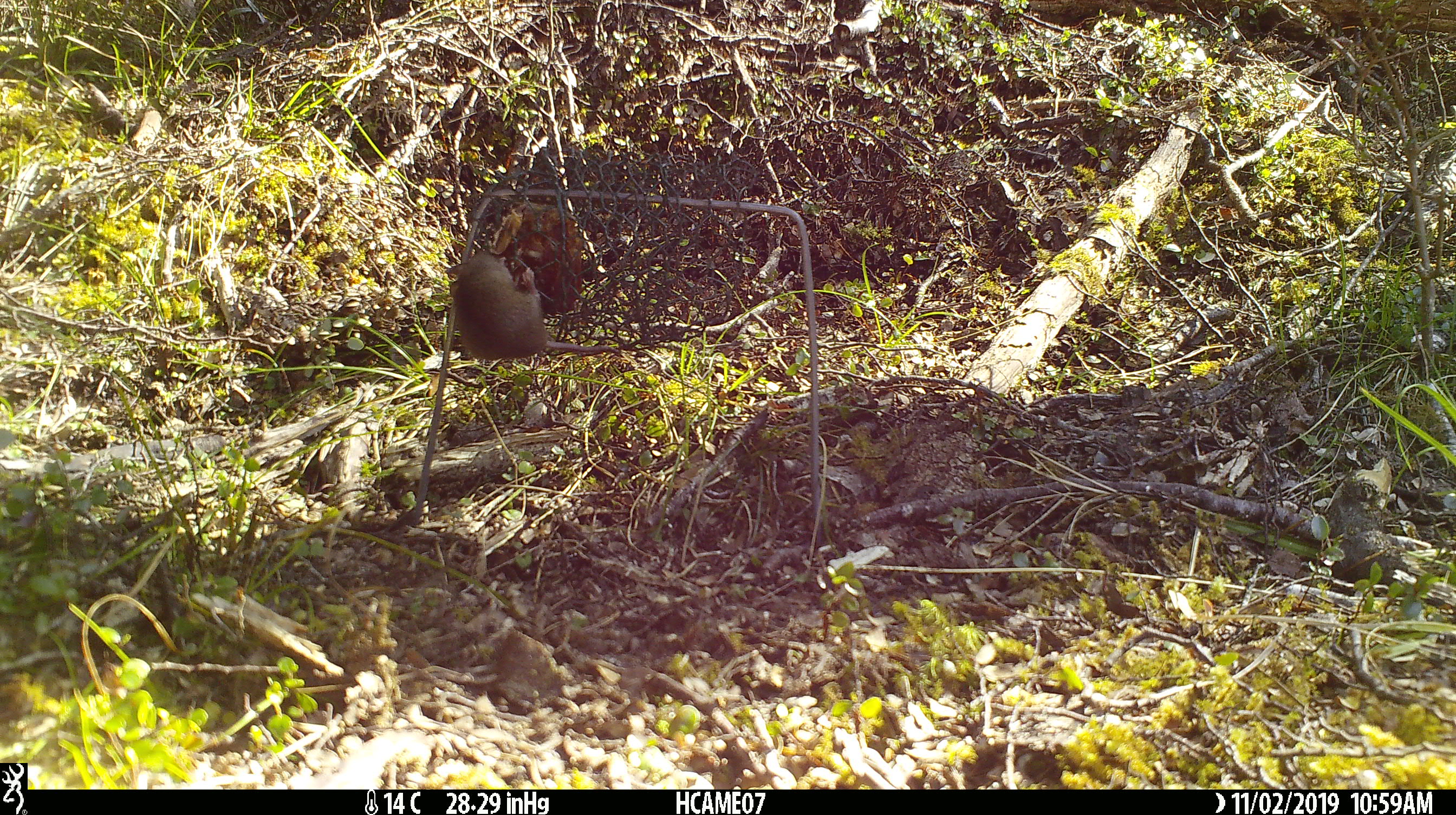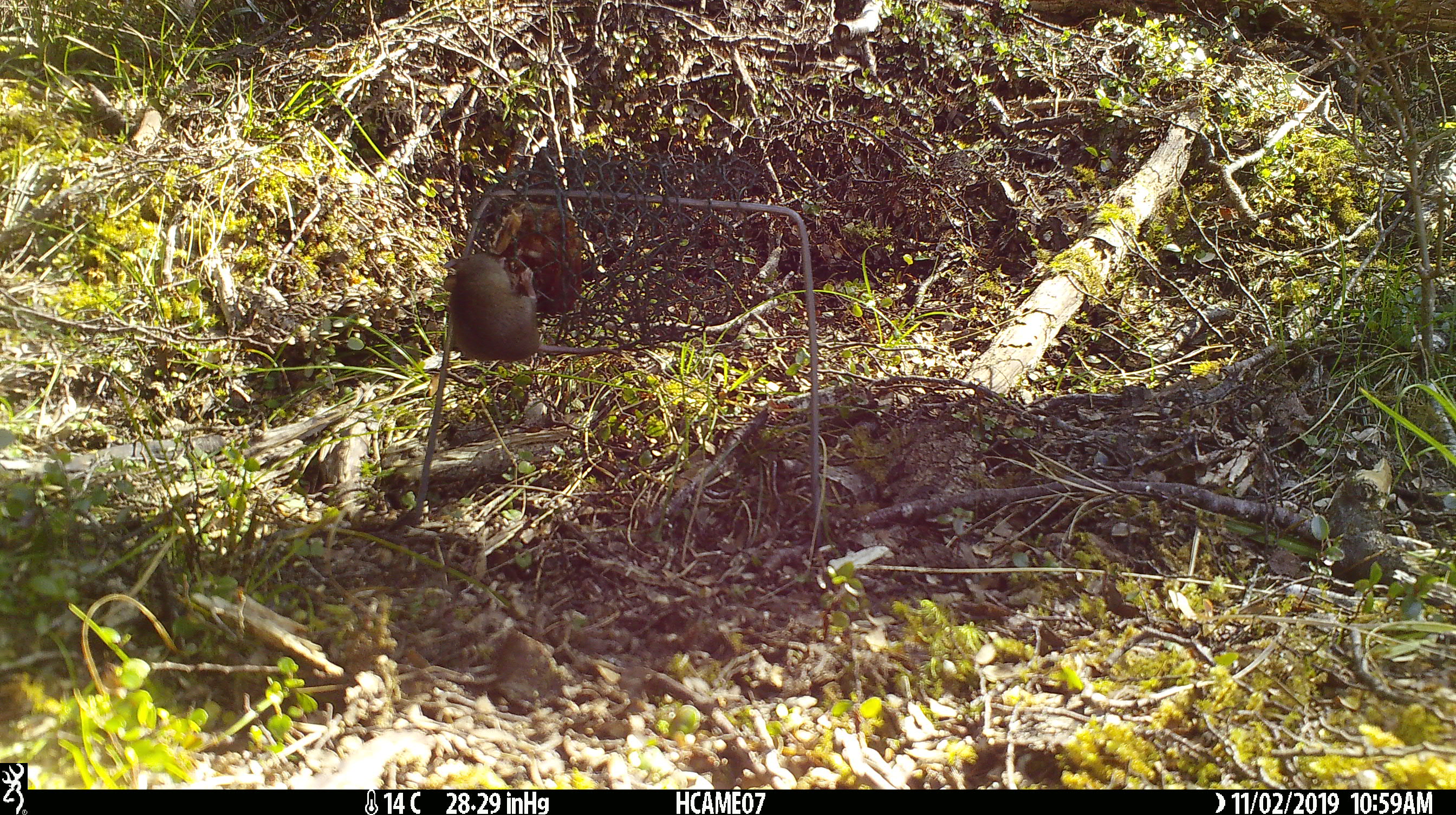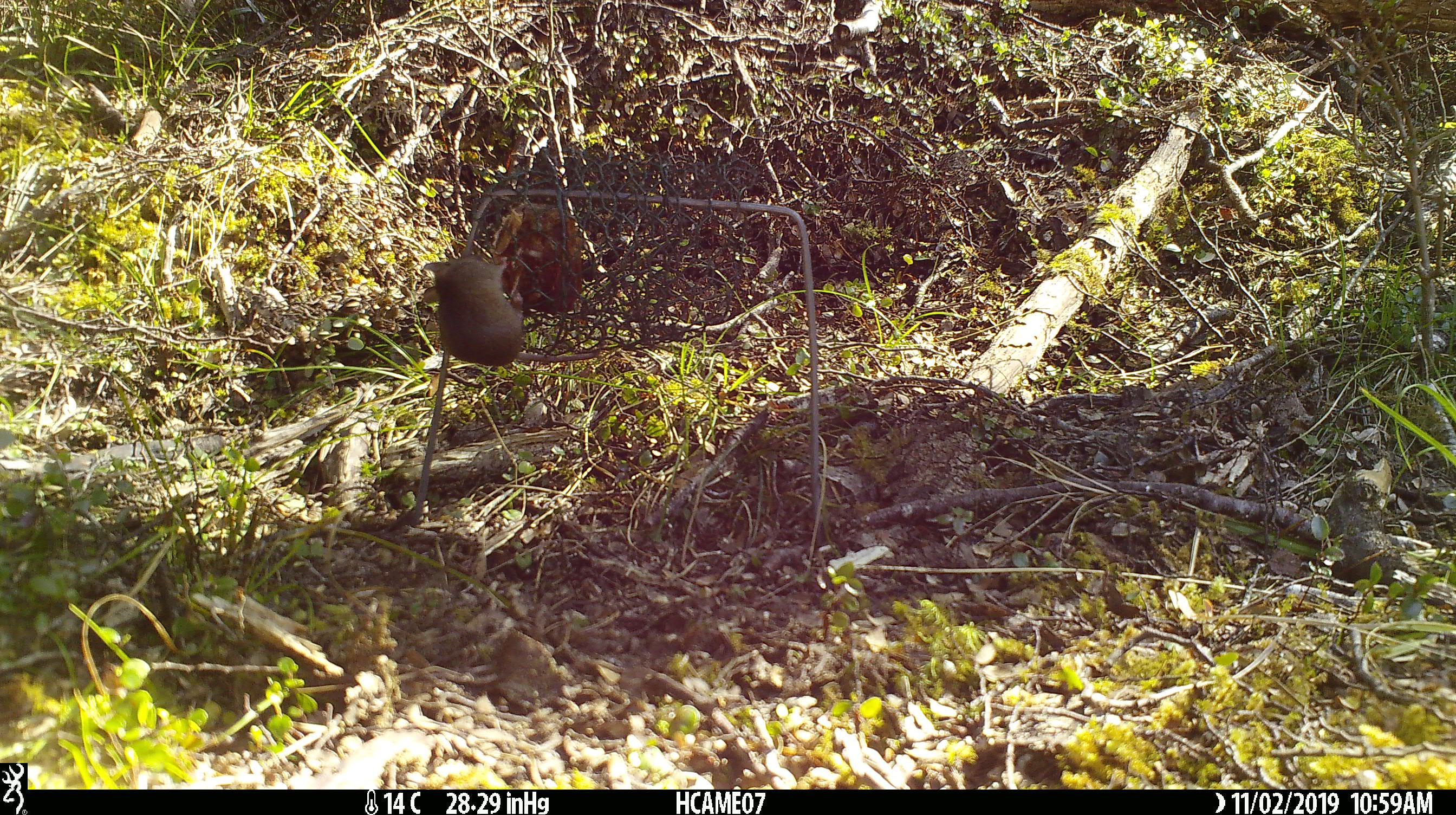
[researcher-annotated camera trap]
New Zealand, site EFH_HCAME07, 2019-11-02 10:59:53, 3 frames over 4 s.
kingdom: Animalia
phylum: Chordata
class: Mammalia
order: Rodentia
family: Muridae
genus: Mus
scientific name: Mus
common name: mouse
Mouse (Mus).